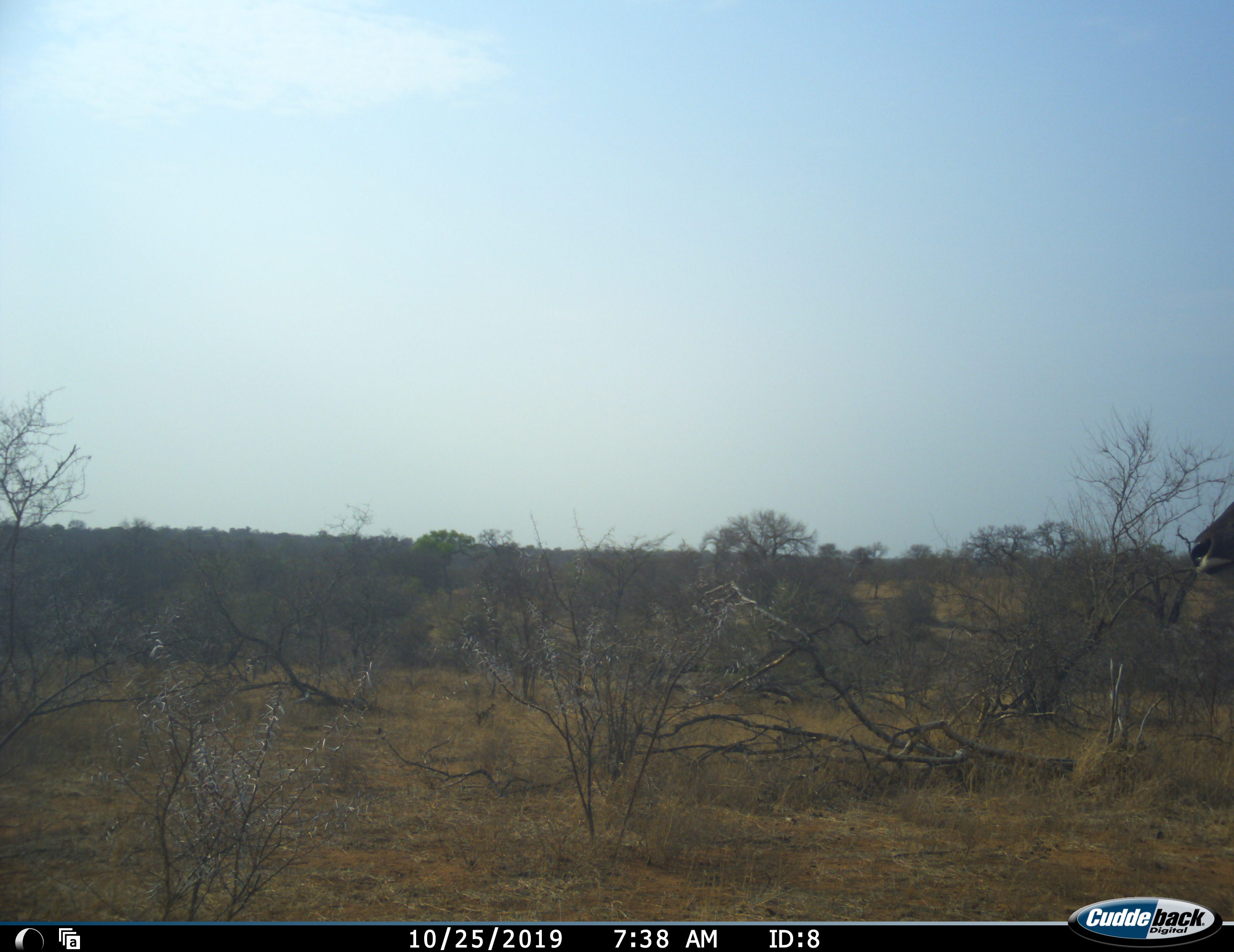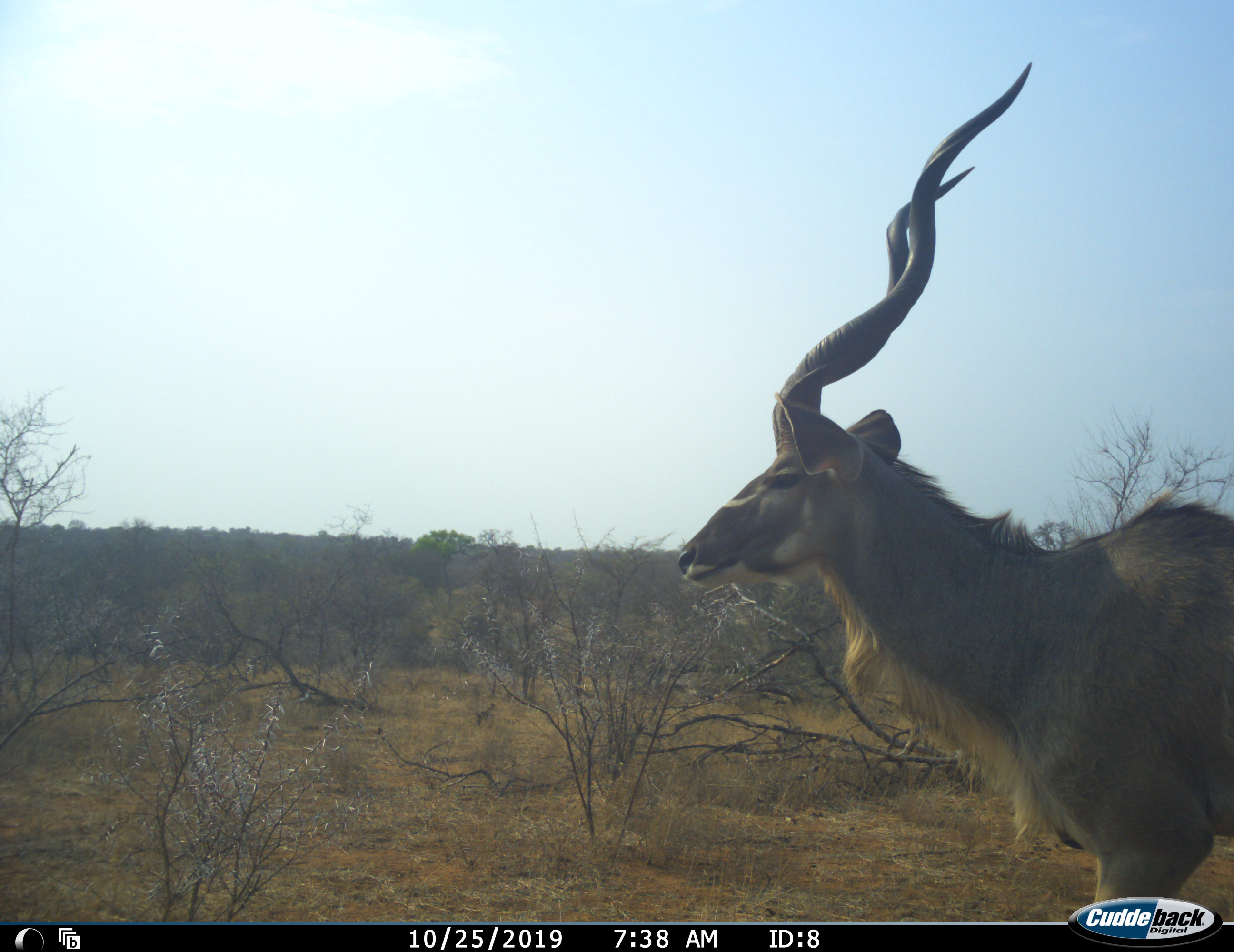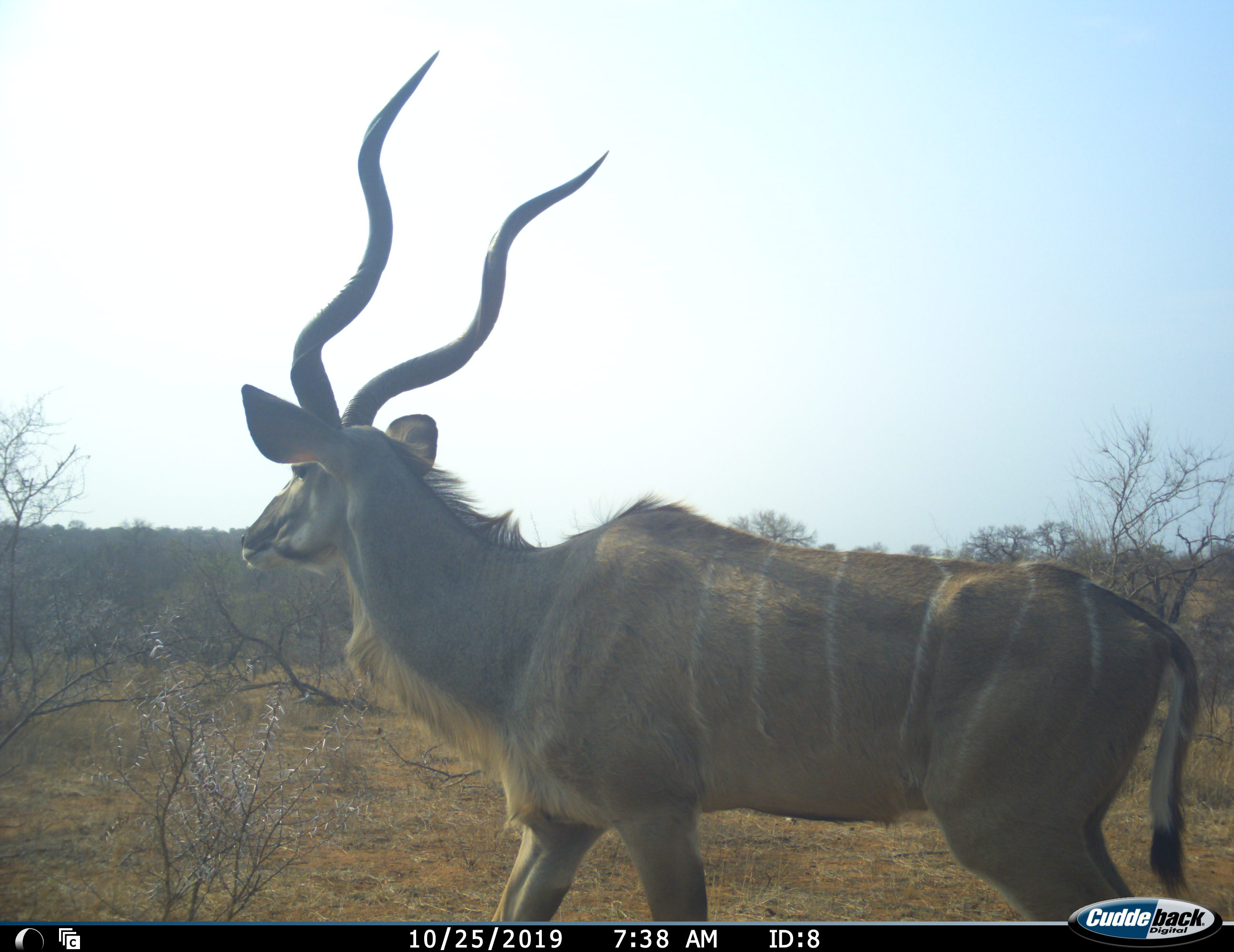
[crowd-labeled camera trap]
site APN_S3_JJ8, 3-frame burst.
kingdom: Animalia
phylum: Chordata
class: Mammalia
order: Artiodactyla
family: Bovidae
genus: Tragelaphus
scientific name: Tragelaphus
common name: kudu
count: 1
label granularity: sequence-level